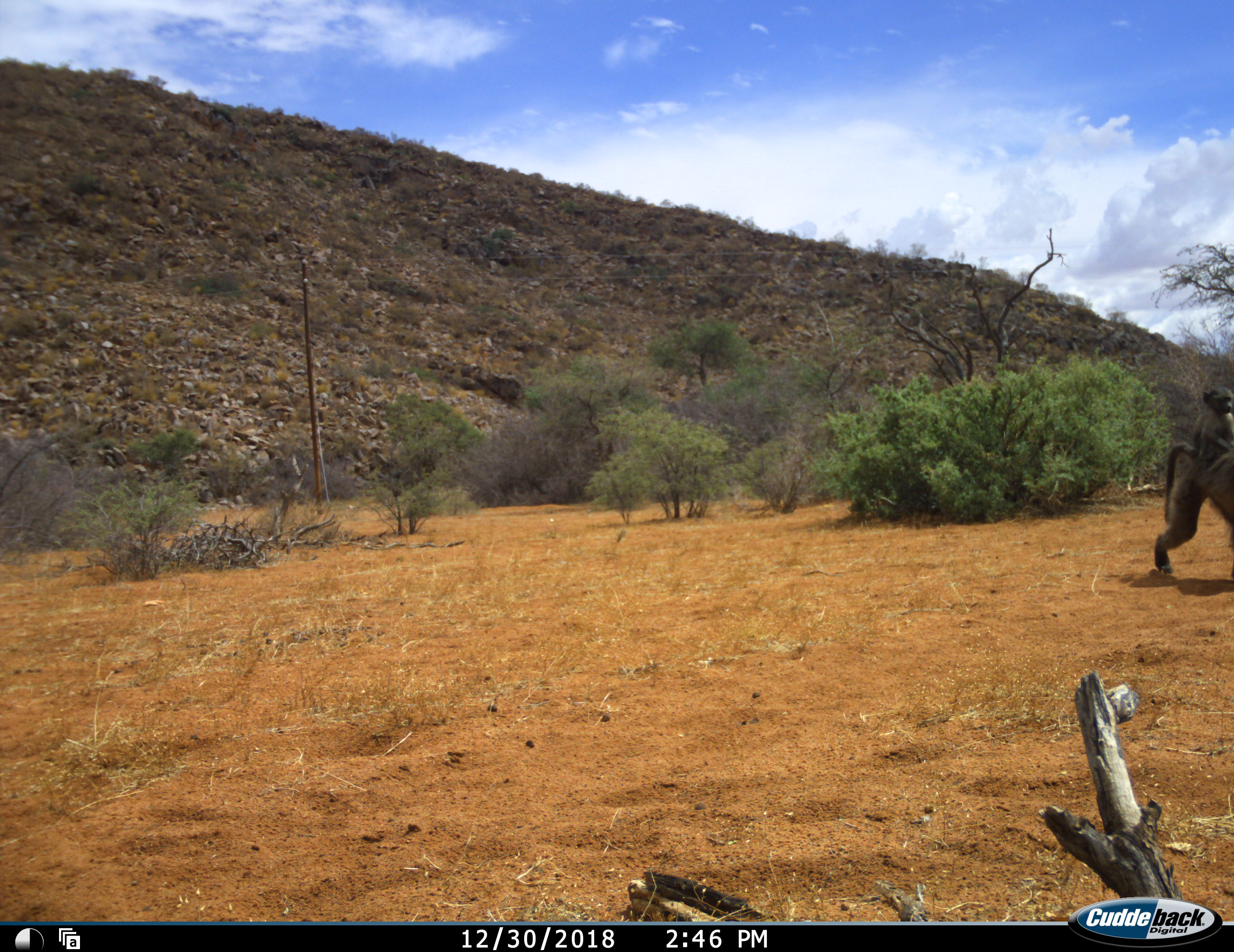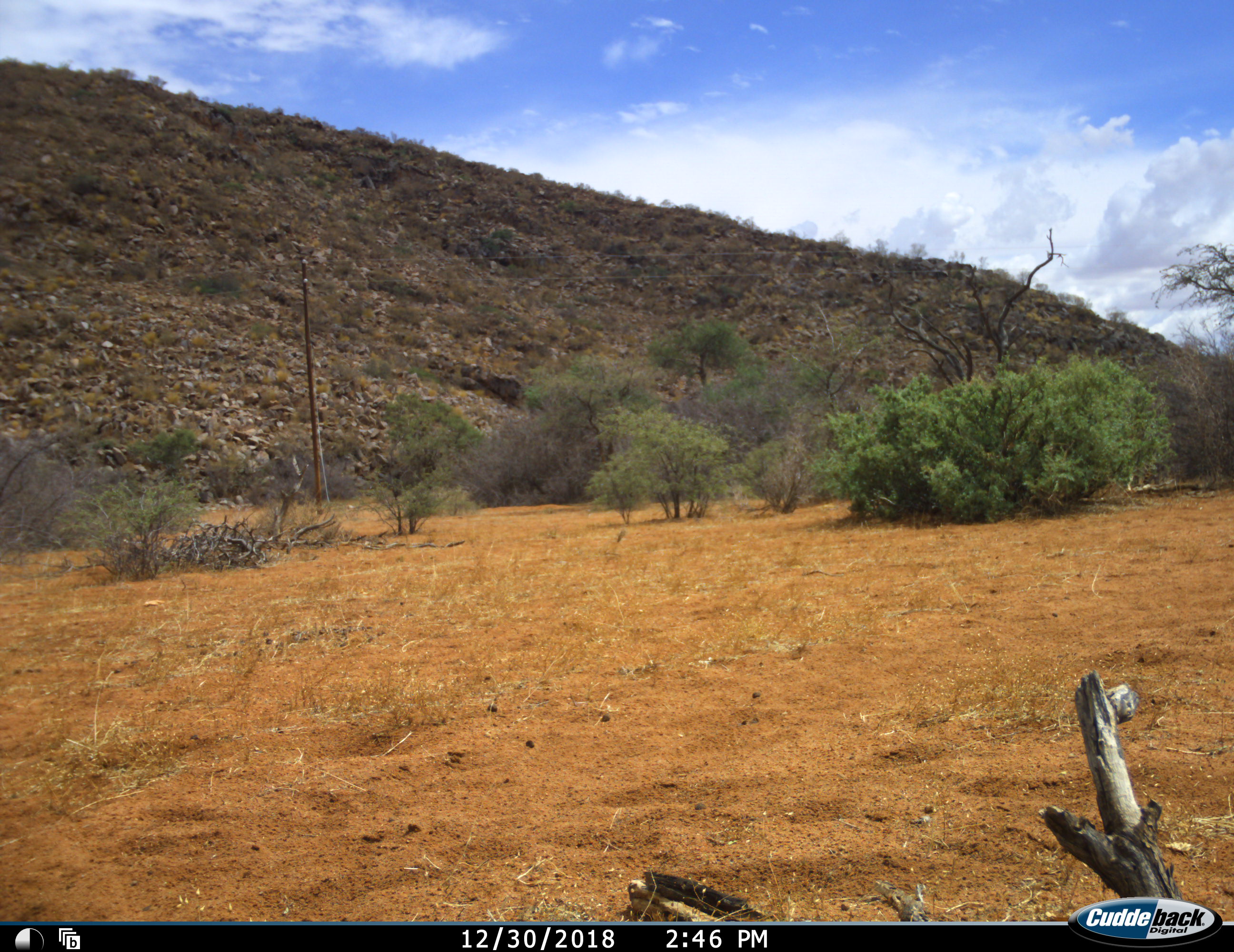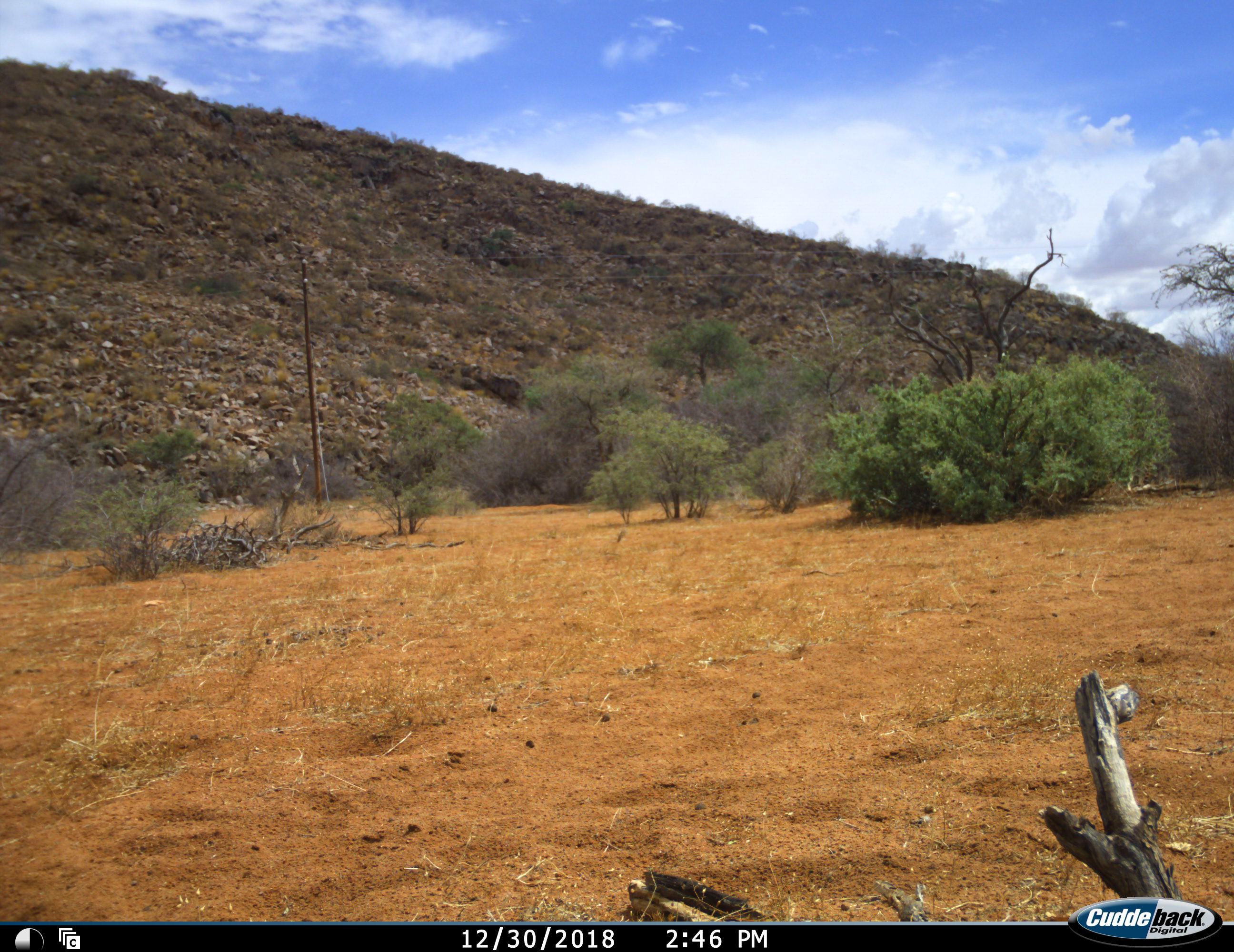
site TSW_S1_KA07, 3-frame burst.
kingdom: Animalia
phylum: Chordata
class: Mammalia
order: Primates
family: Cercopithecidae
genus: Papio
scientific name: Papio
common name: baboon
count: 2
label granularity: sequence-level